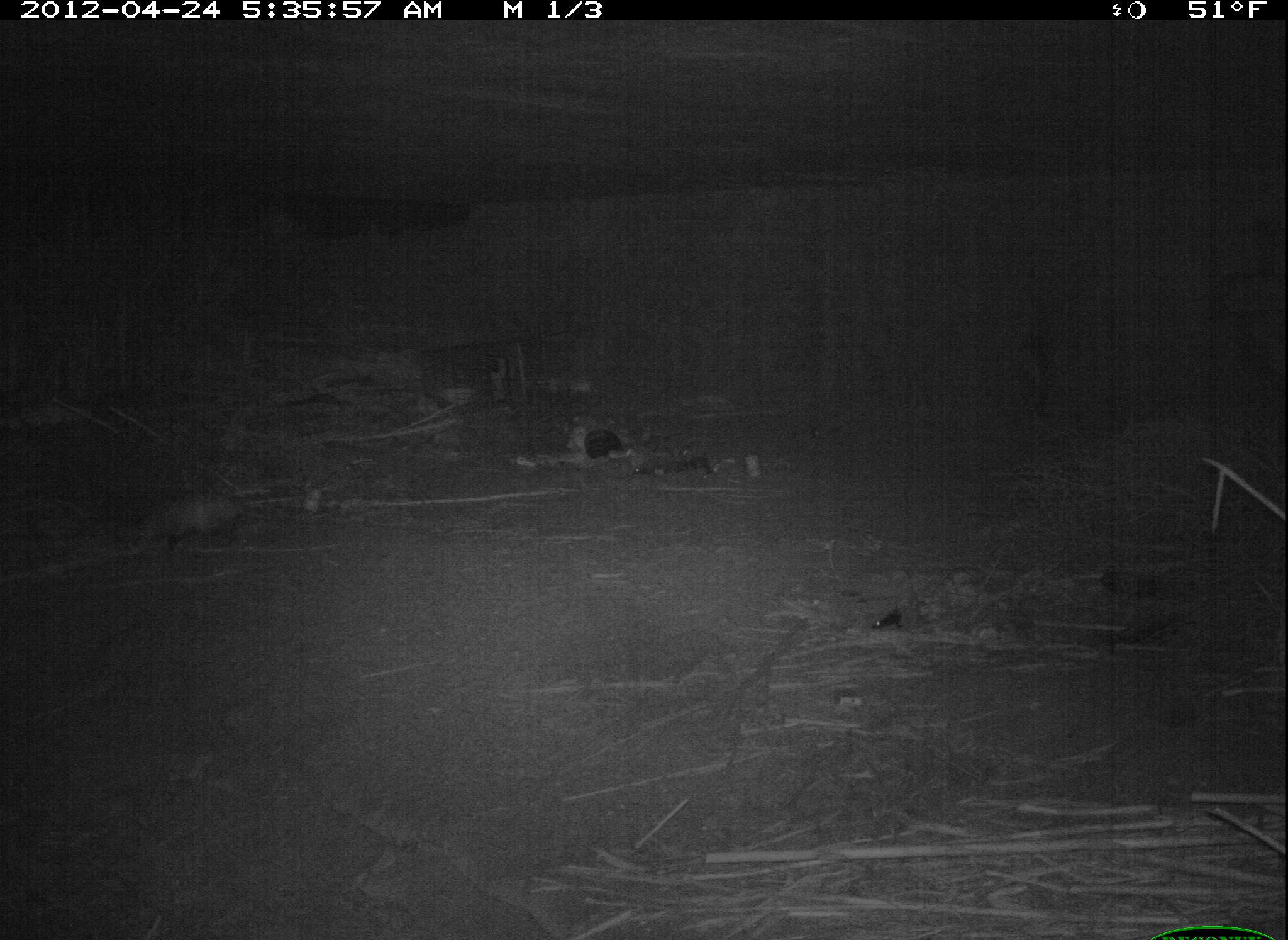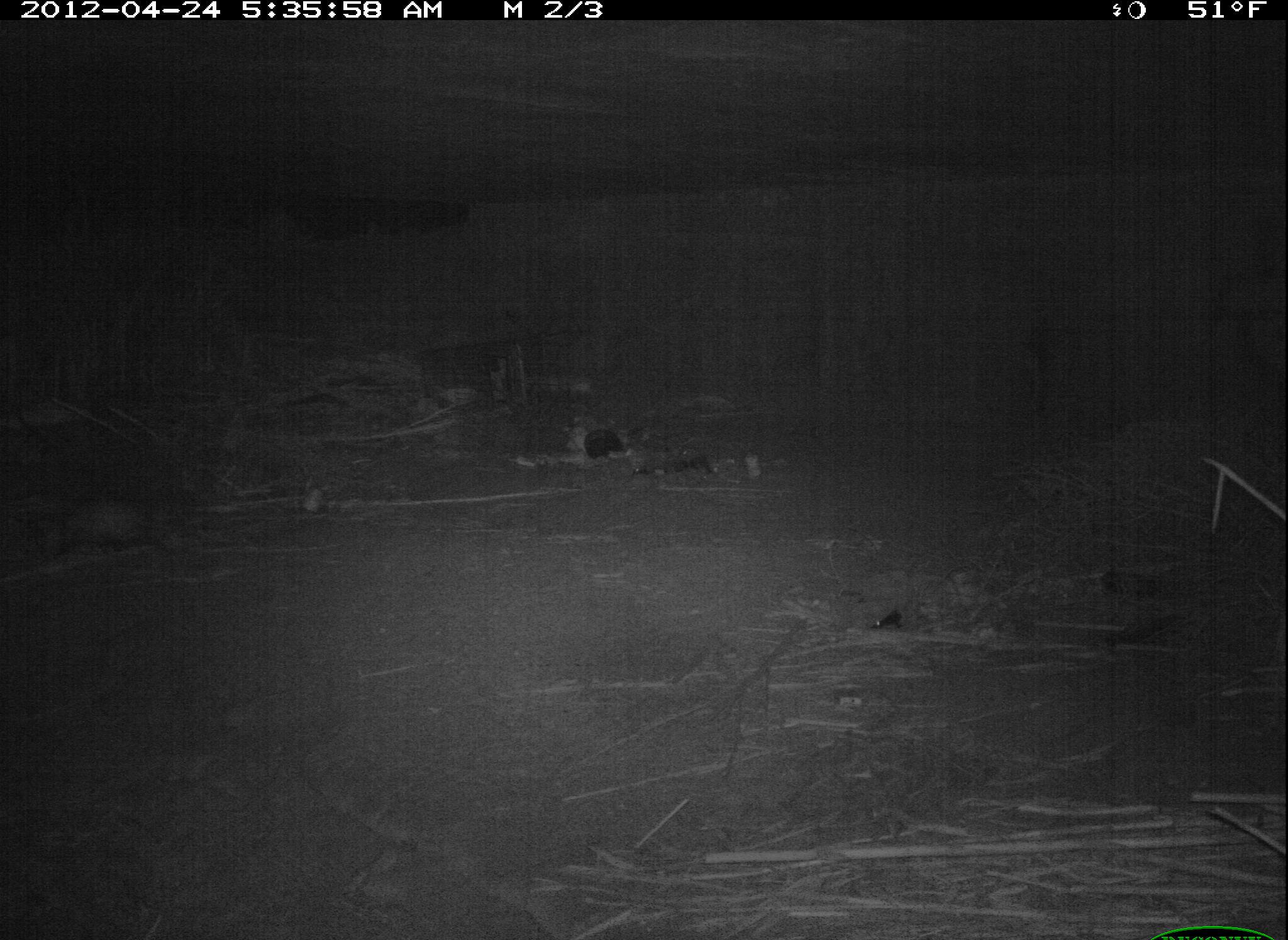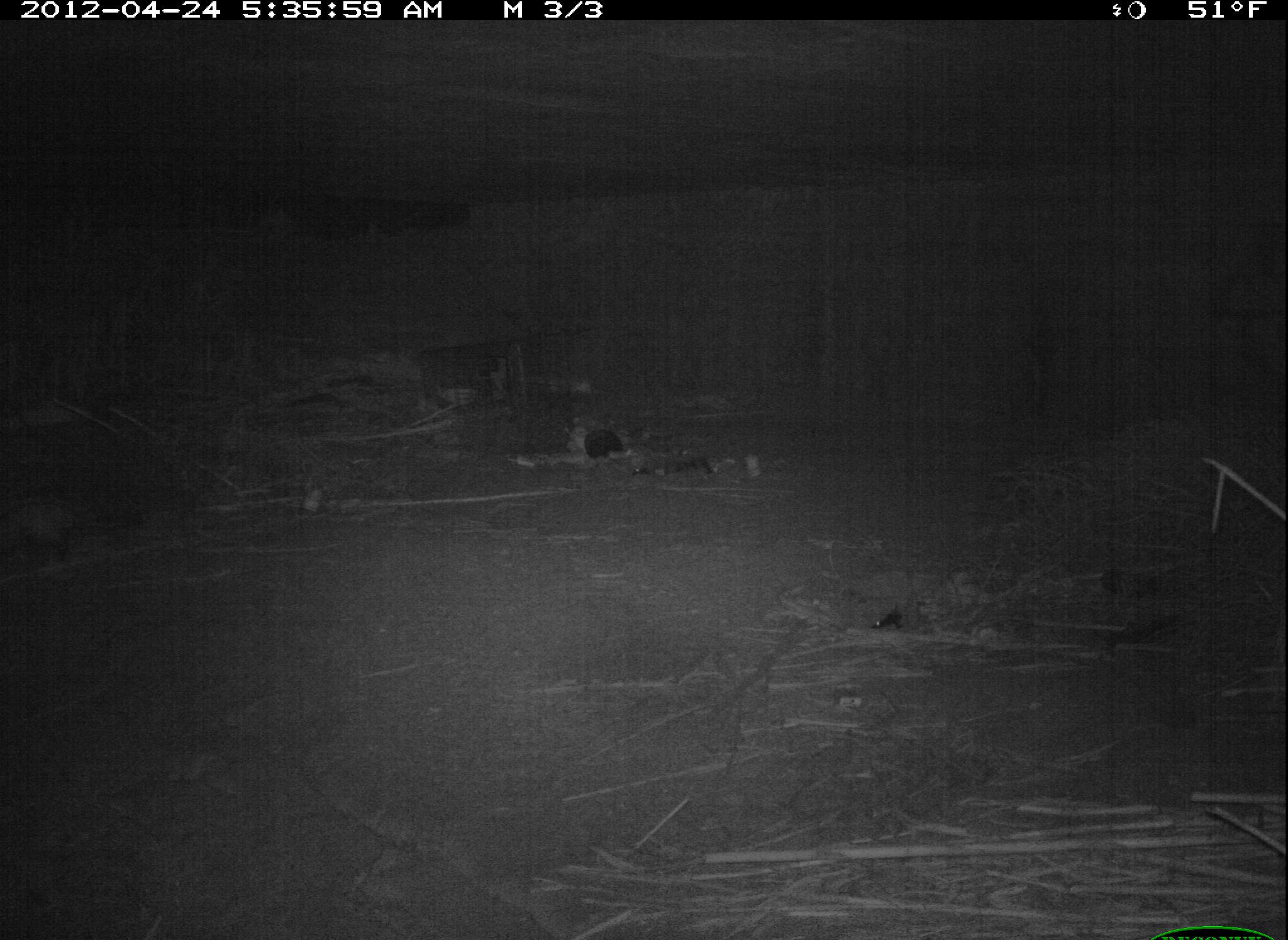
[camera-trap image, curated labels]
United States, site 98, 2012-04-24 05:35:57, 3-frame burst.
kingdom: Animalia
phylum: Chordata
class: Mammalia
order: Didelphimorphia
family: Didelphidae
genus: Didelphis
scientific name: Didelphis virginiana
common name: virginia opossum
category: opossum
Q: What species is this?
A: Opossum (virginia opossum) (Didelphis virginiana).